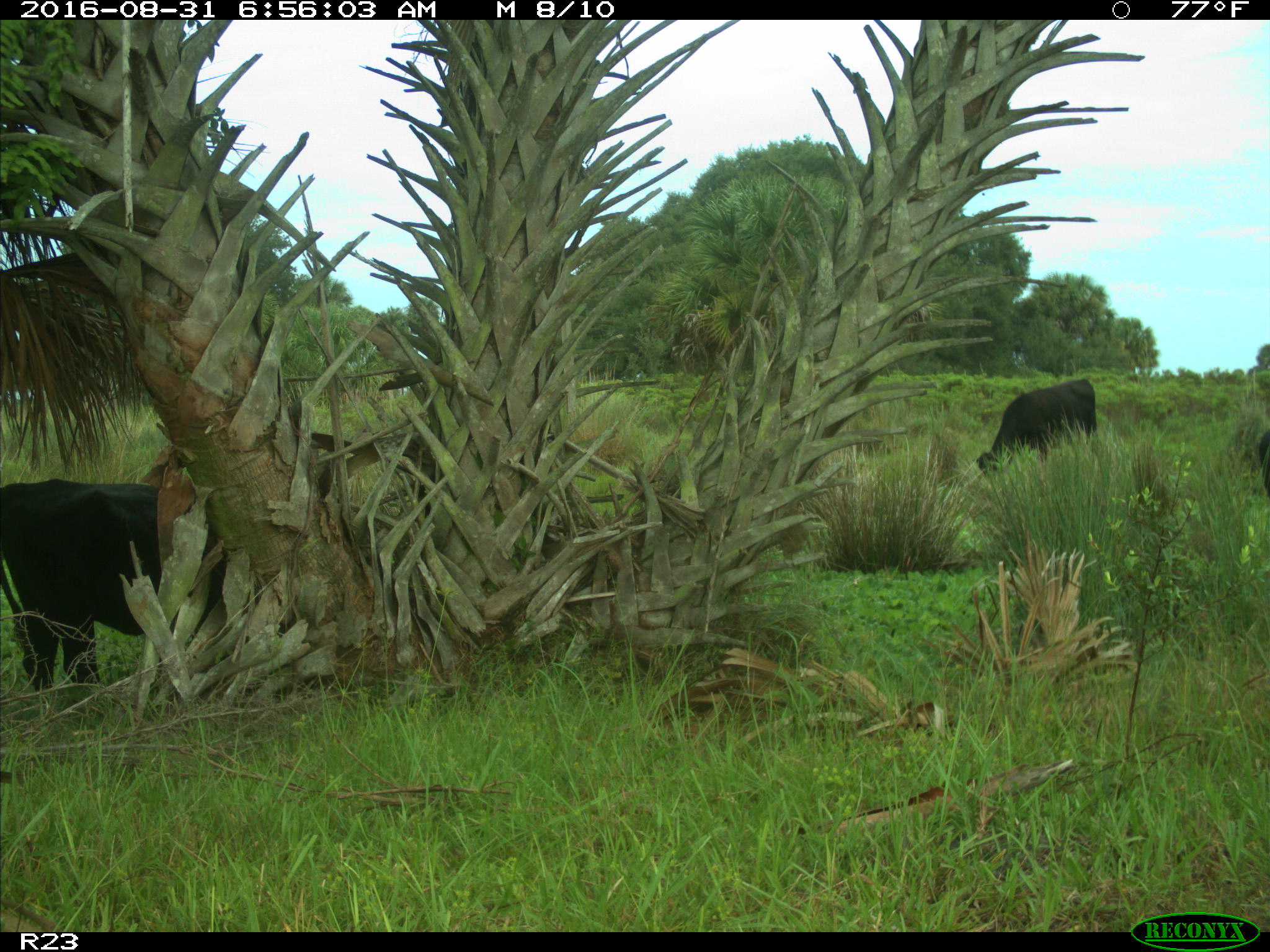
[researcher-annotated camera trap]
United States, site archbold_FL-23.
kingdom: Animalia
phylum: Chordata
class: Mammalia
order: Artiodactyla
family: Bovidae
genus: Bos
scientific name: Bos taurus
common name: domestic cow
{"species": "Bos taurus (domestic cow)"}